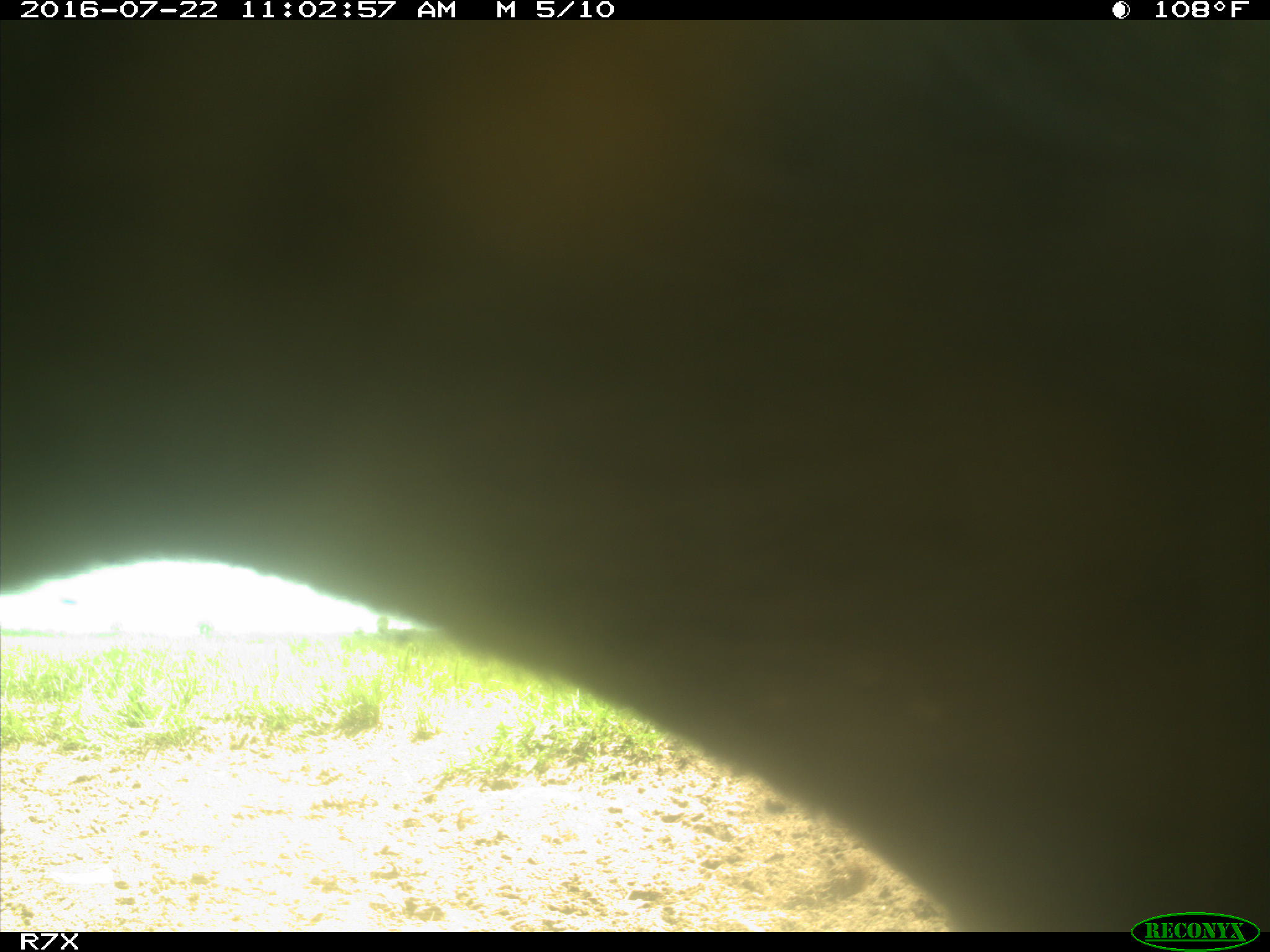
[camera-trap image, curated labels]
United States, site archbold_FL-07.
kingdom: Animalia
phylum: Chordata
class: Mammalia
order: Artiodactyla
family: Bovidae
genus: Bos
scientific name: Bos taurus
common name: domestic cow